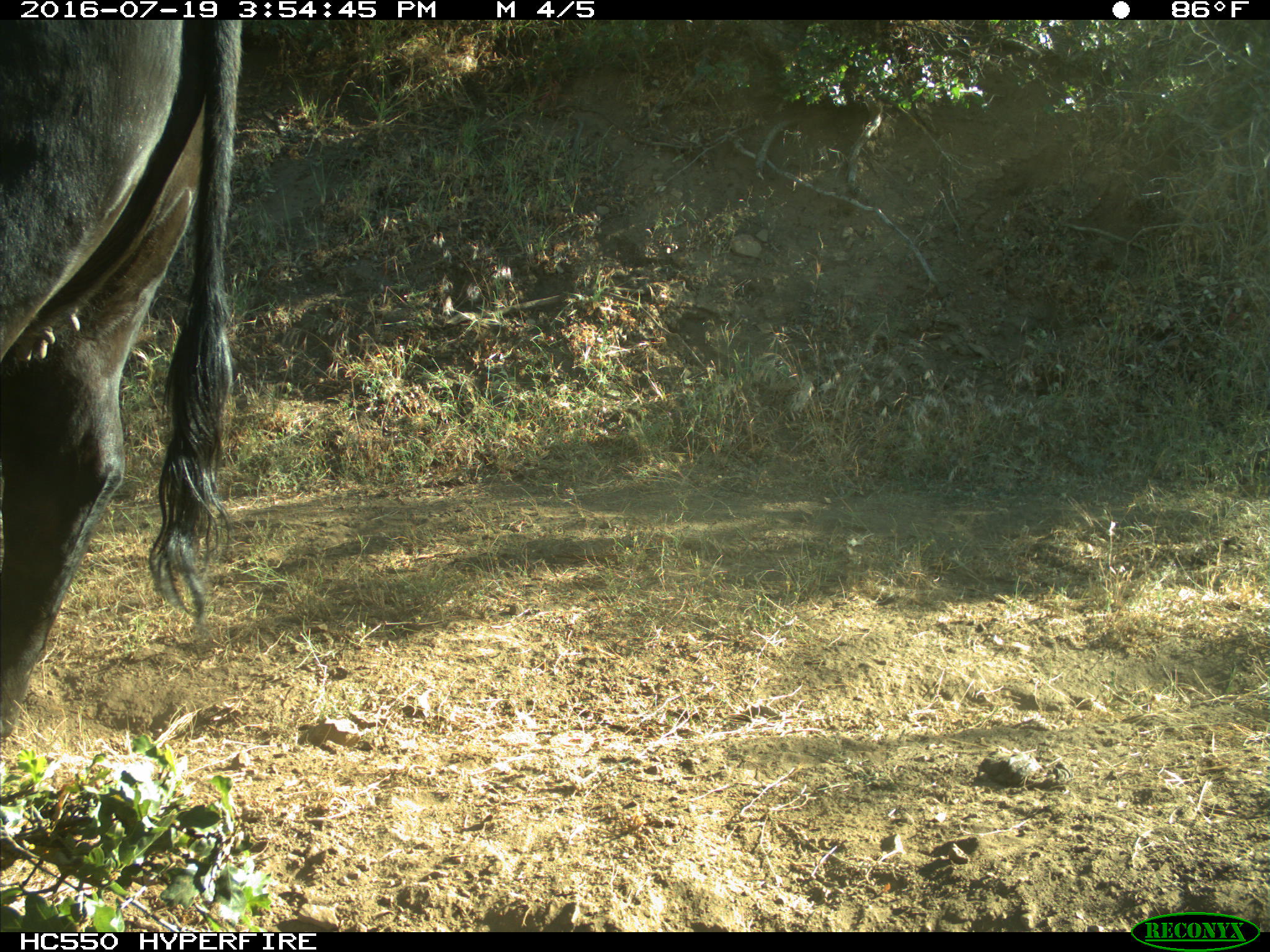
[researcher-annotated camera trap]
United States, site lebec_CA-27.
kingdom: Animalia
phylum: Chordata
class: Mammalia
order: Artiodactyla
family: Bovidae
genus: Bos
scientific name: Bos taurus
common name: domestic cow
Bos taurus (domestic cow).